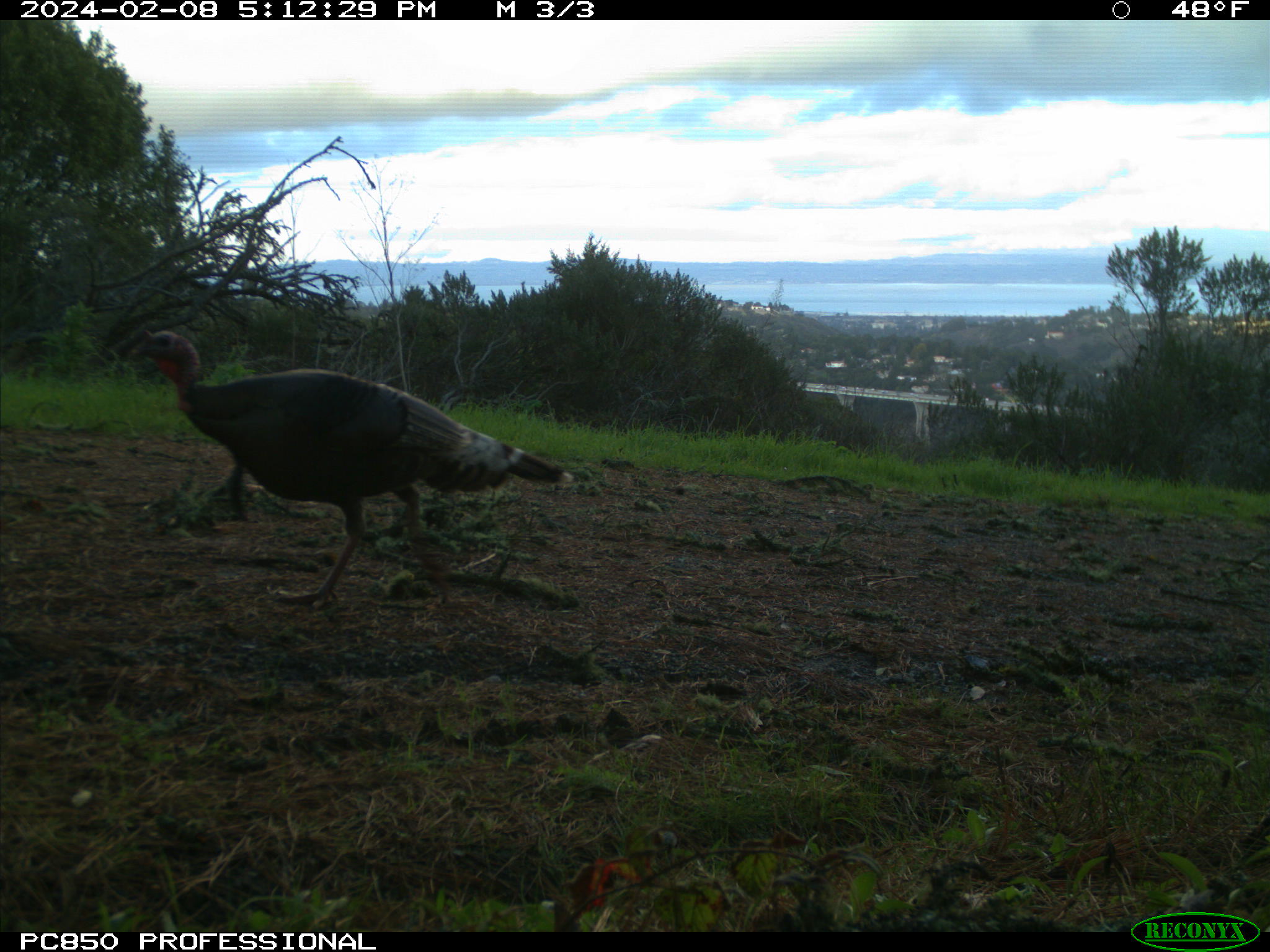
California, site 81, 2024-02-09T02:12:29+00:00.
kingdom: Animalia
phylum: Chordata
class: Aves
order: Galliformes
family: Phasianidae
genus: Meleagris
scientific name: Meleagris gallopavo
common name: turkey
Turkey (Meleagris gallopavo).